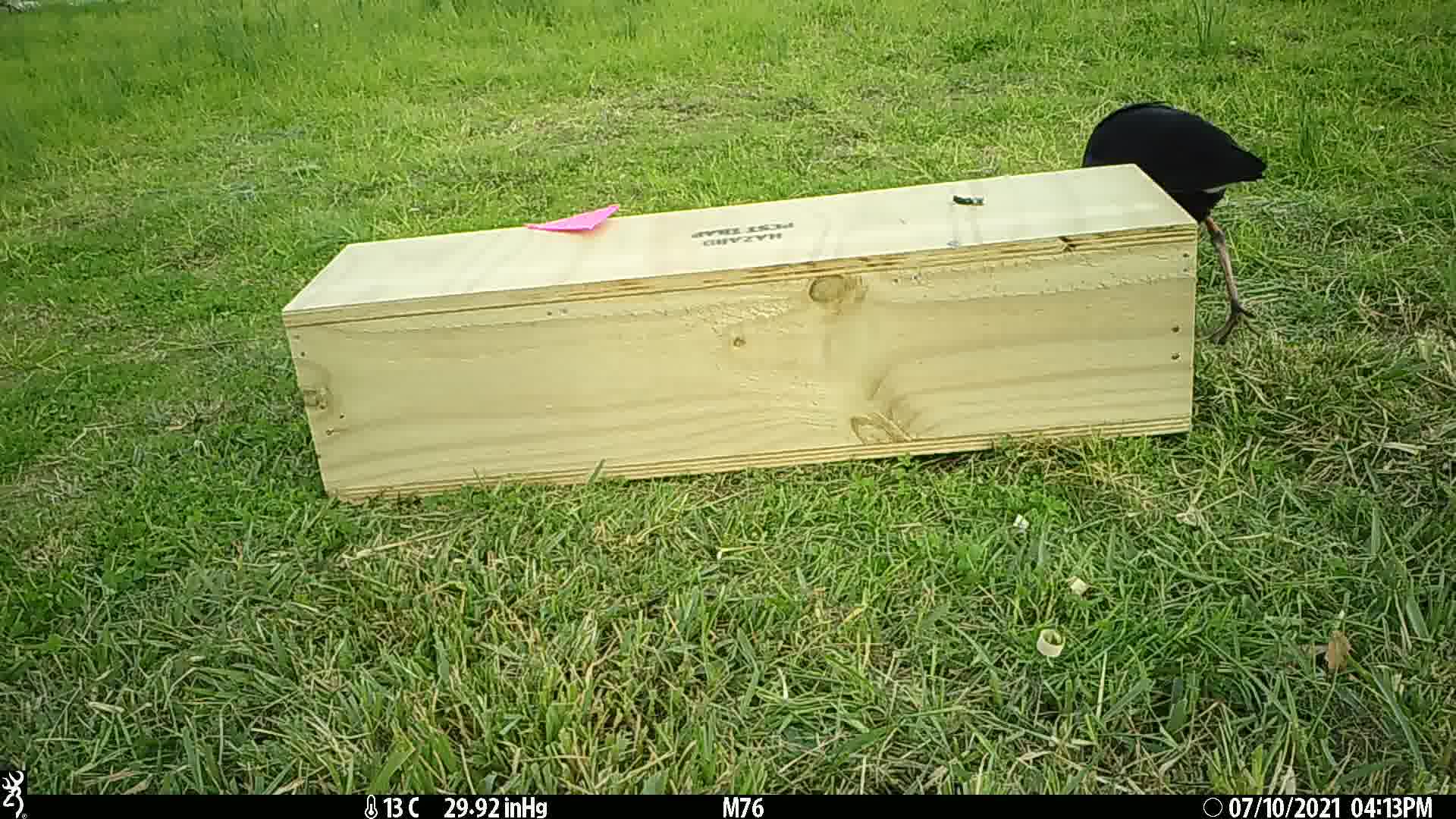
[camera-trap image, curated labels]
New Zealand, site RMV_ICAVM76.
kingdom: Animalia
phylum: Chordata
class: Aves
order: Gruiformes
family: Rallidae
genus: Porphyrio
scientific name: Porphyrio melanotus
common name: australasian swamphen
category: pukeko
Pukeko (australasian swamphen) (Porphyrio melanotus).